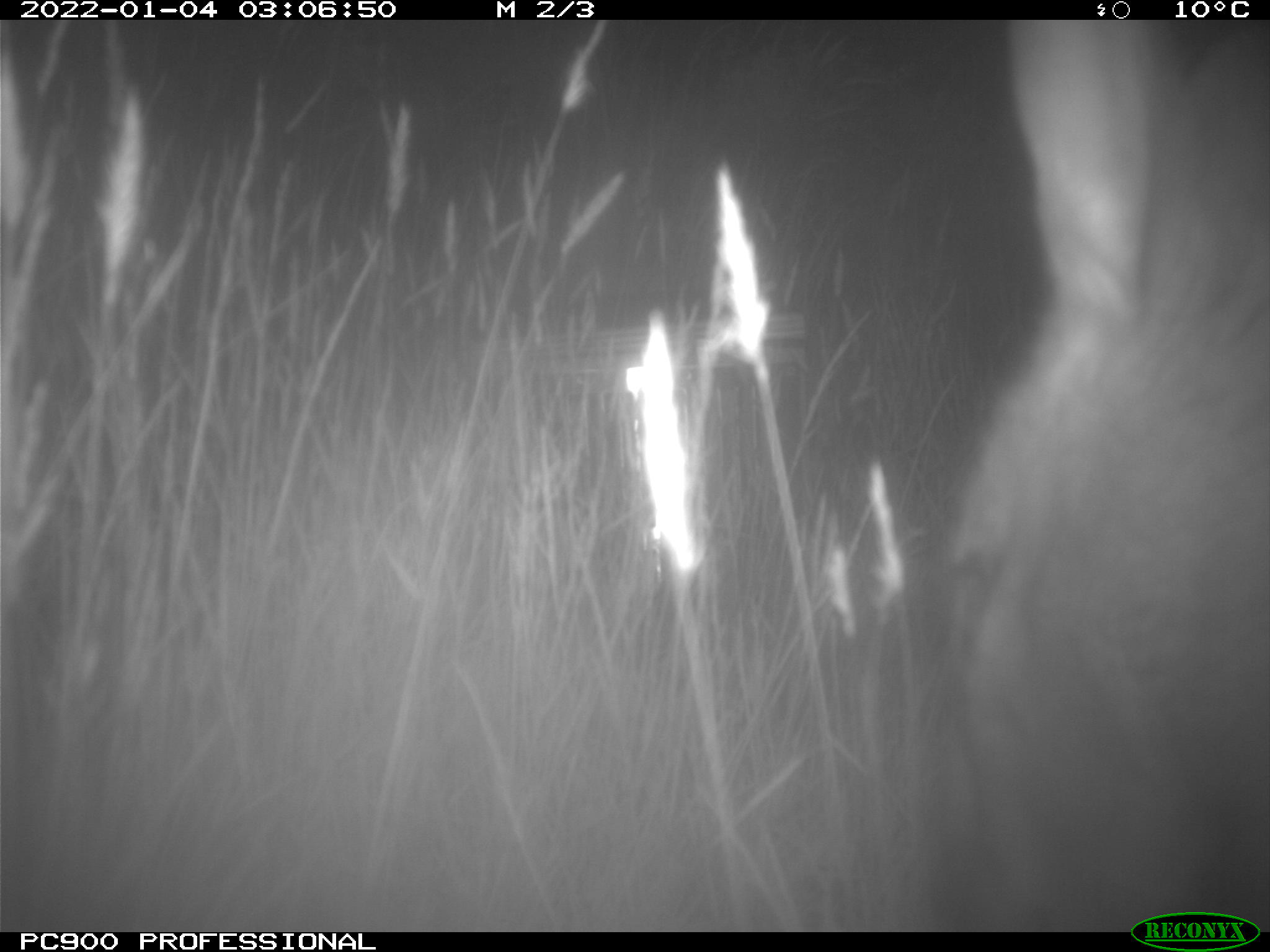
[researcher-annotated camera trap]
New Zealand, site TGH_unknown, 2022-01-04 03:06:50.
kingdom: Animalia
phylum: Chordata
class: Mammalia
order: Diprotodontia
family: Macropodidae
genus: Notamacropus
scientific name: Notamacropus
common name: wallaby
Wallaby (Notamacropus).